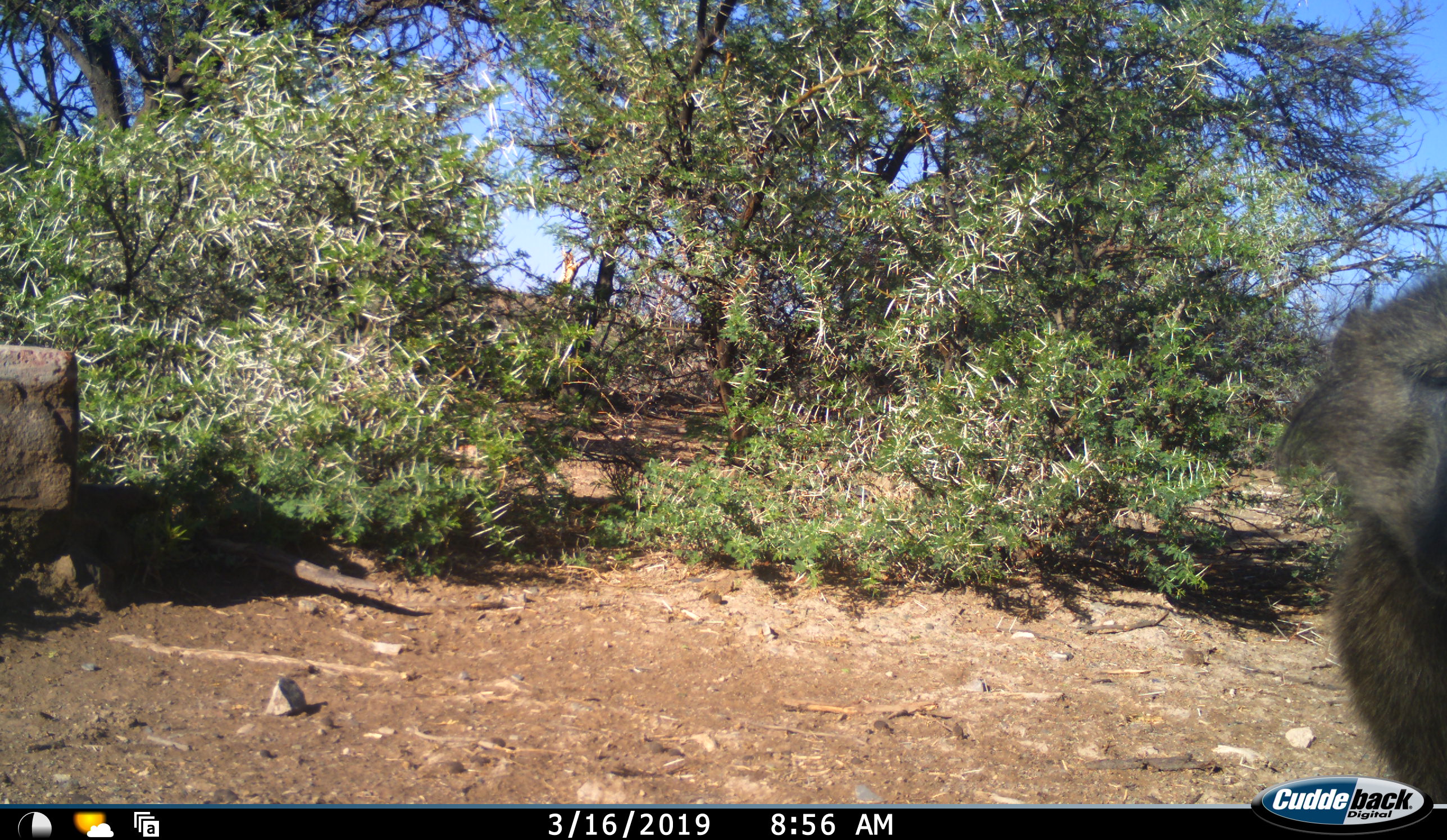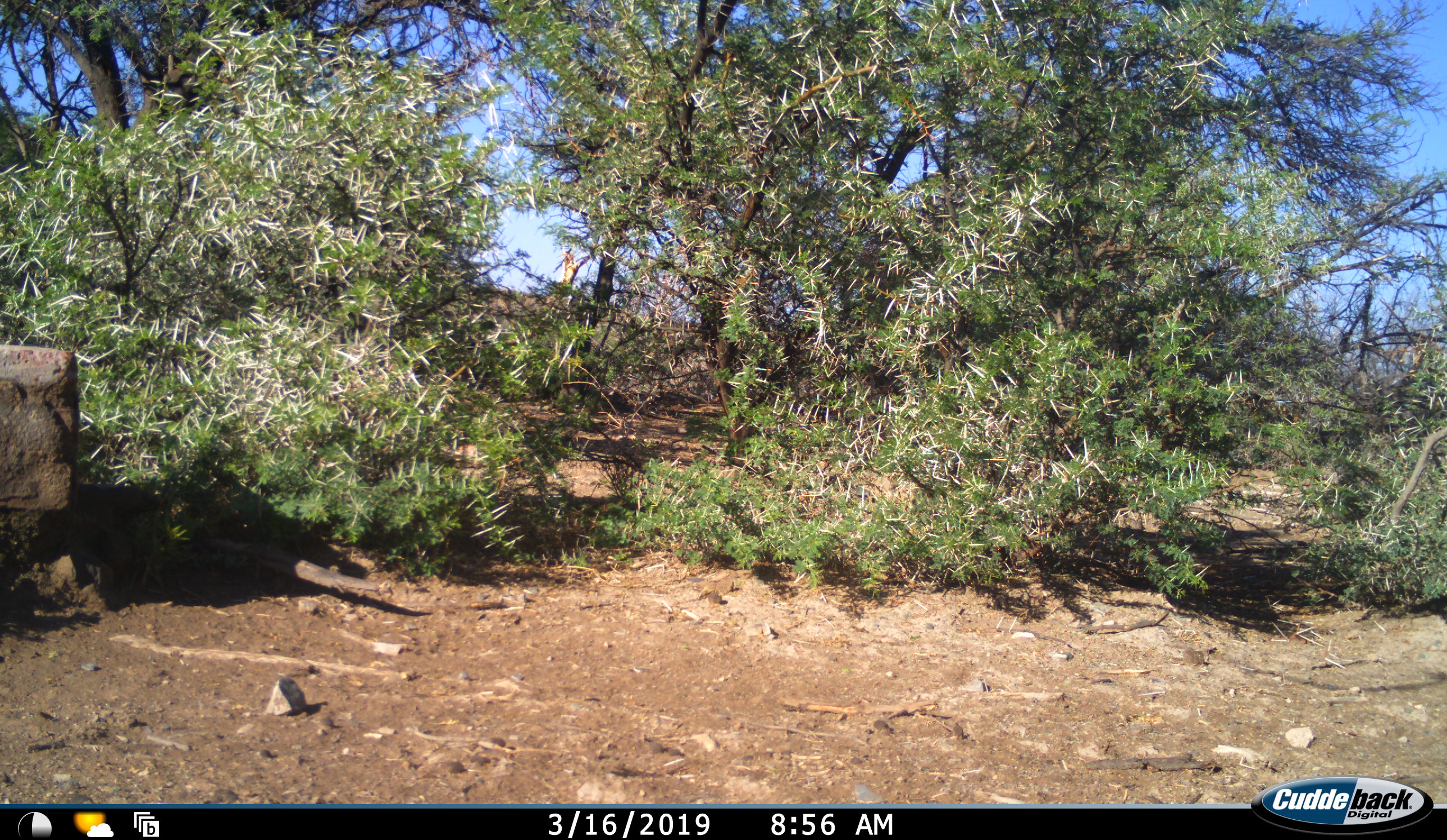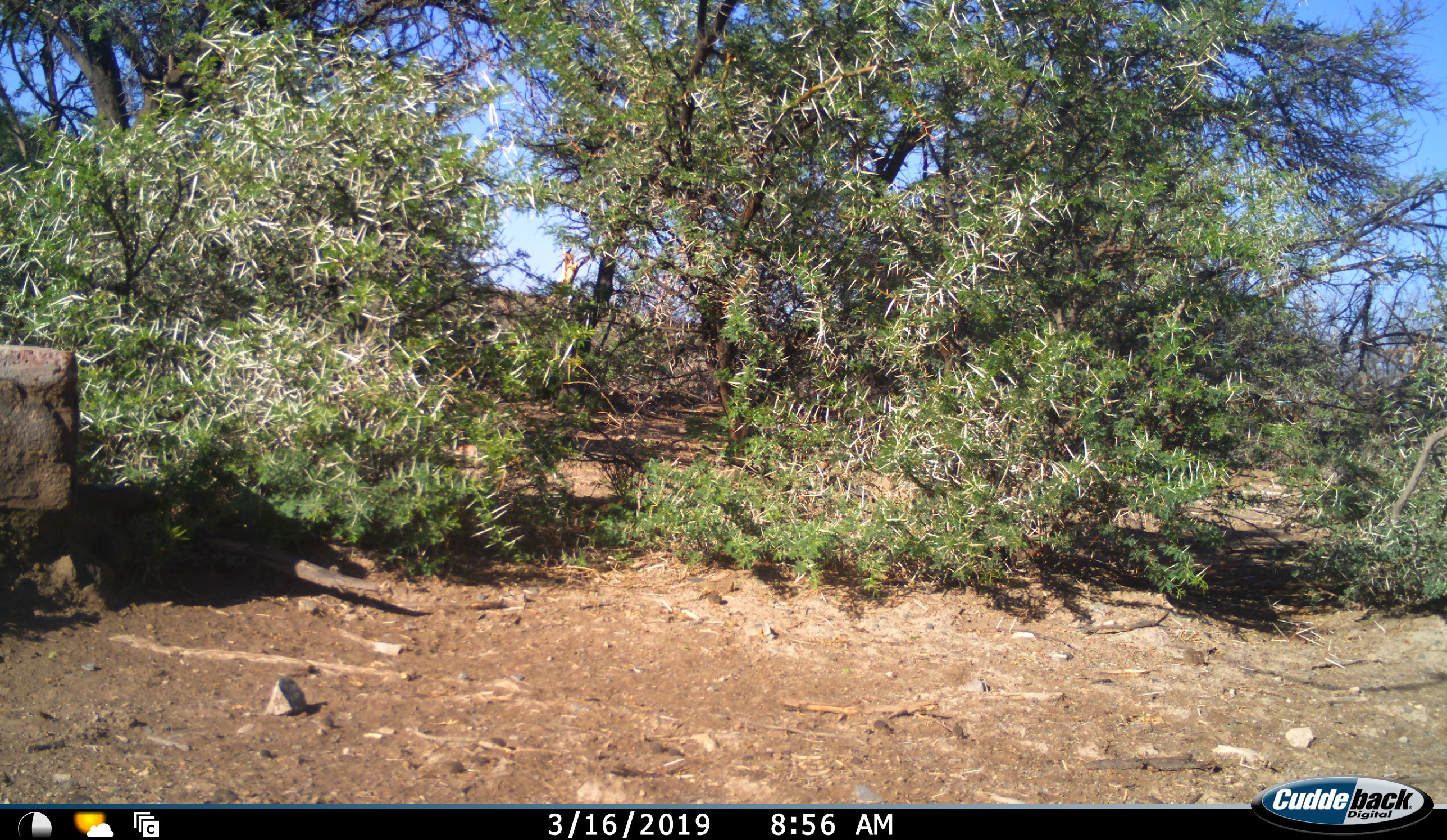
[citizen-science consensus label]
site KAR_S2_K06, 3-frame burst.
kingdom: Animalia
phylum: Chordata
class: Mammalia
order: Primates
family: Cercopithecidae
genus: Papio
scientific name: Papio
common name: baboon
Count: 1.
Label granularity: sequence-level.